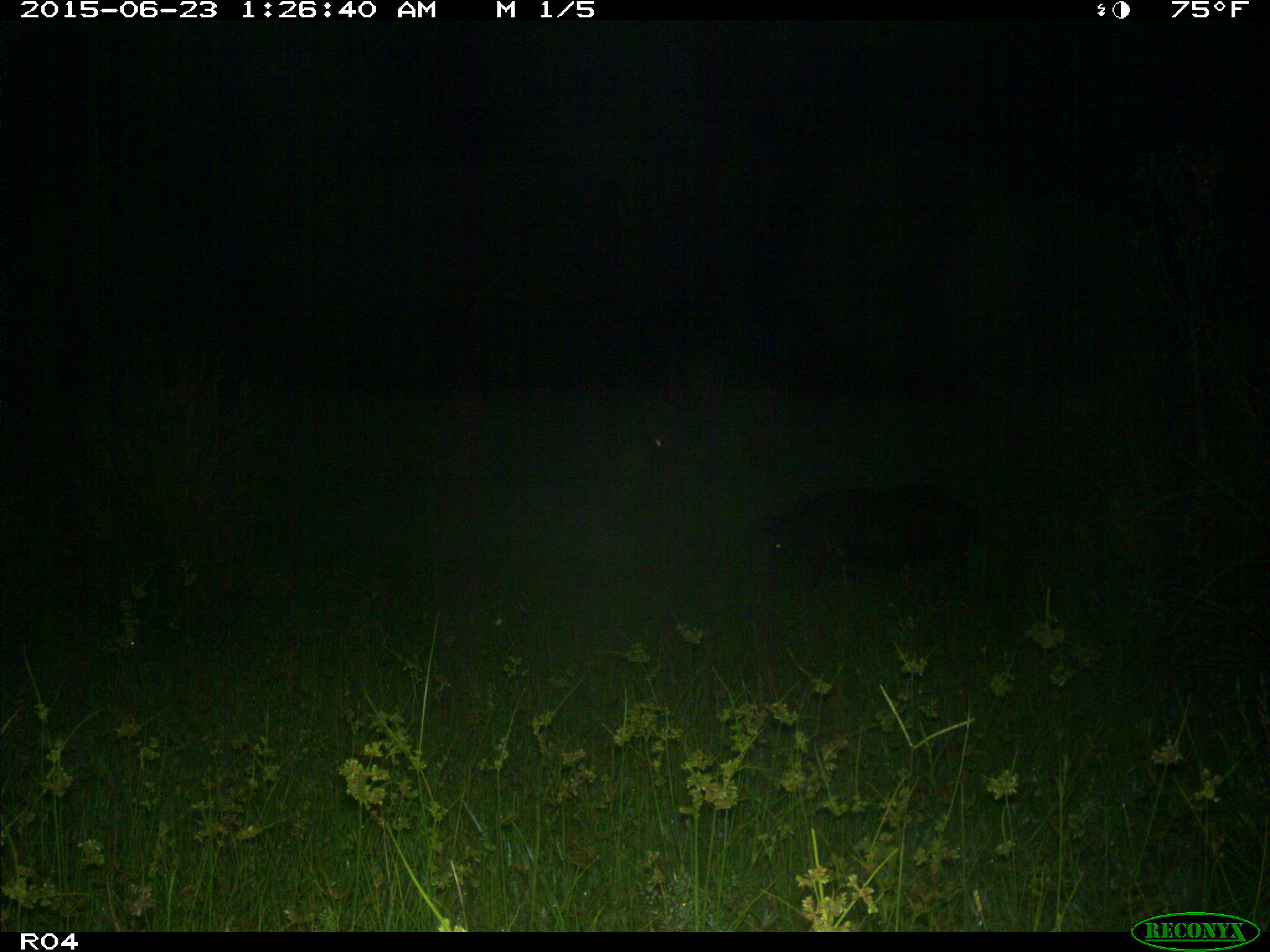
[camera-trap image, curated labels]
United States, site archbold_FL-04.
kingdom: Animalia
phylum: Chordata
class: Mammalia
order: Artiodactyla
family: Suidae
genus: Sus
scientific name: Sus scrofa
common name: wild boar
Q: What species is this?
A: Sus scrofa (wild boar).